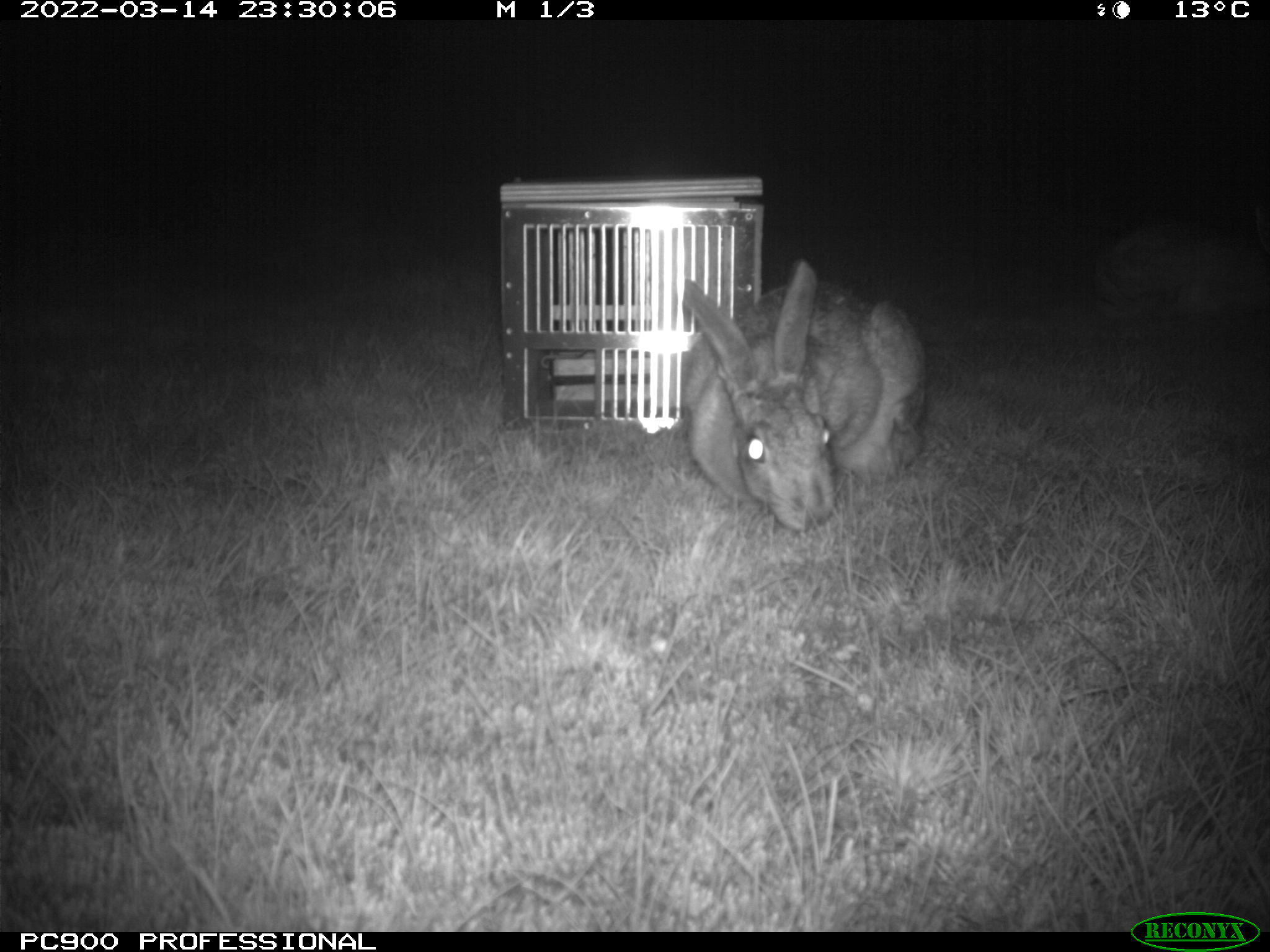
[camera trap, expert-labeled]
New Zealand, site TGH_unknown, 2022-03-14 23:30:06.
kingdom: Animalia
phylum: Chordata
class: Mammalia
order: Lagomorpha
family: Leporidae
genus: Lepus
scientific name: Lepus europaeus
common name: brown hare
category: hare